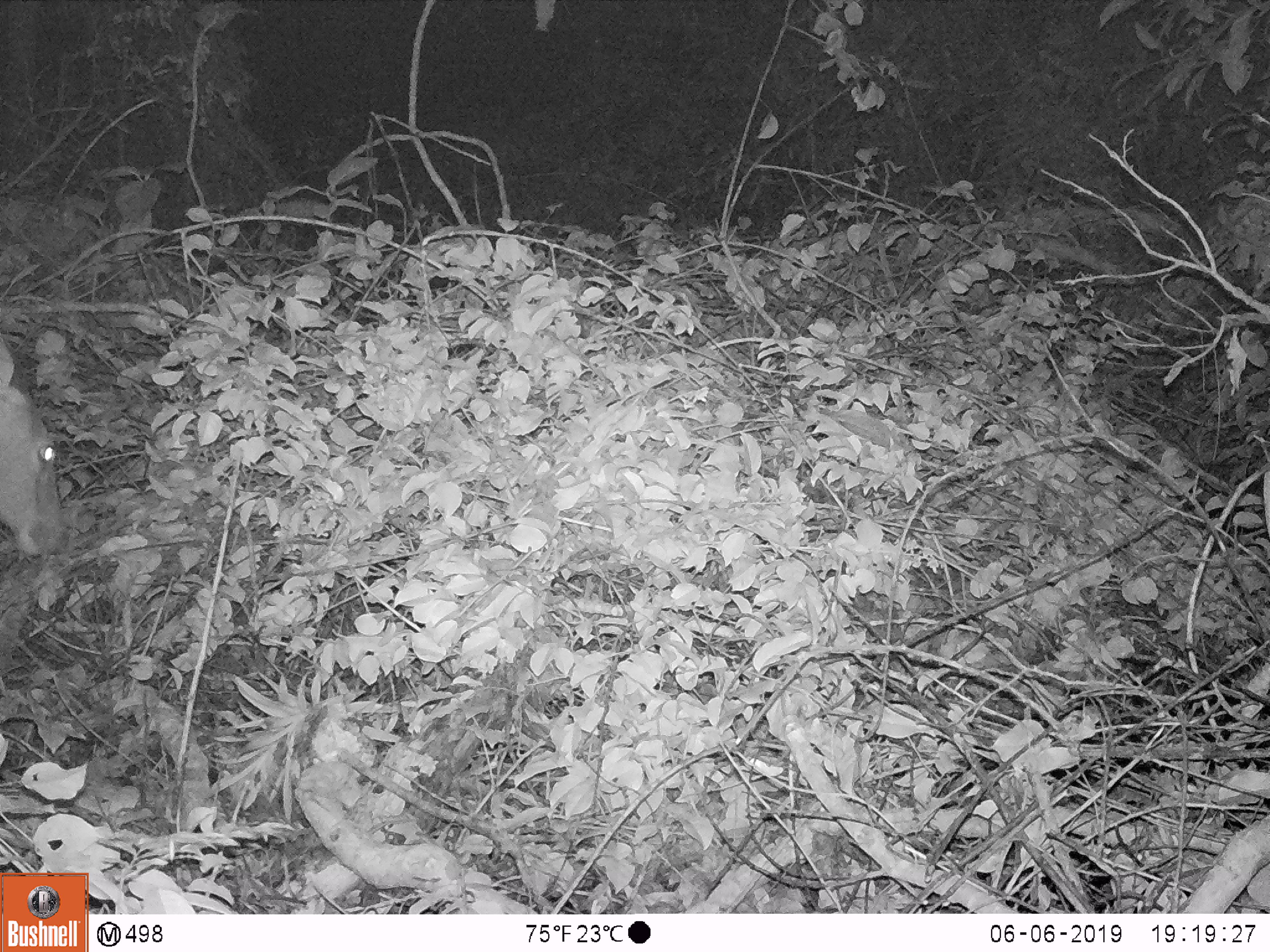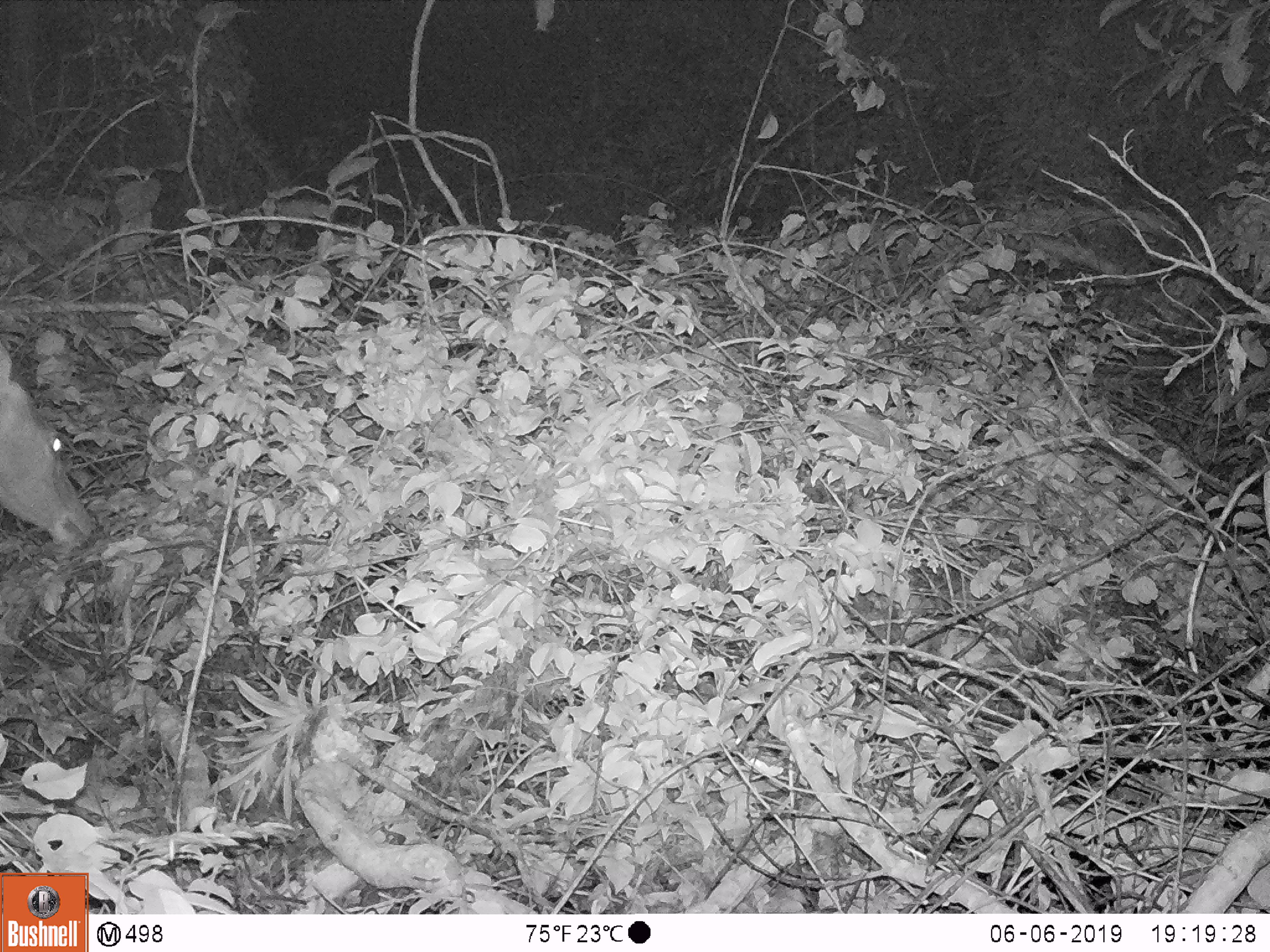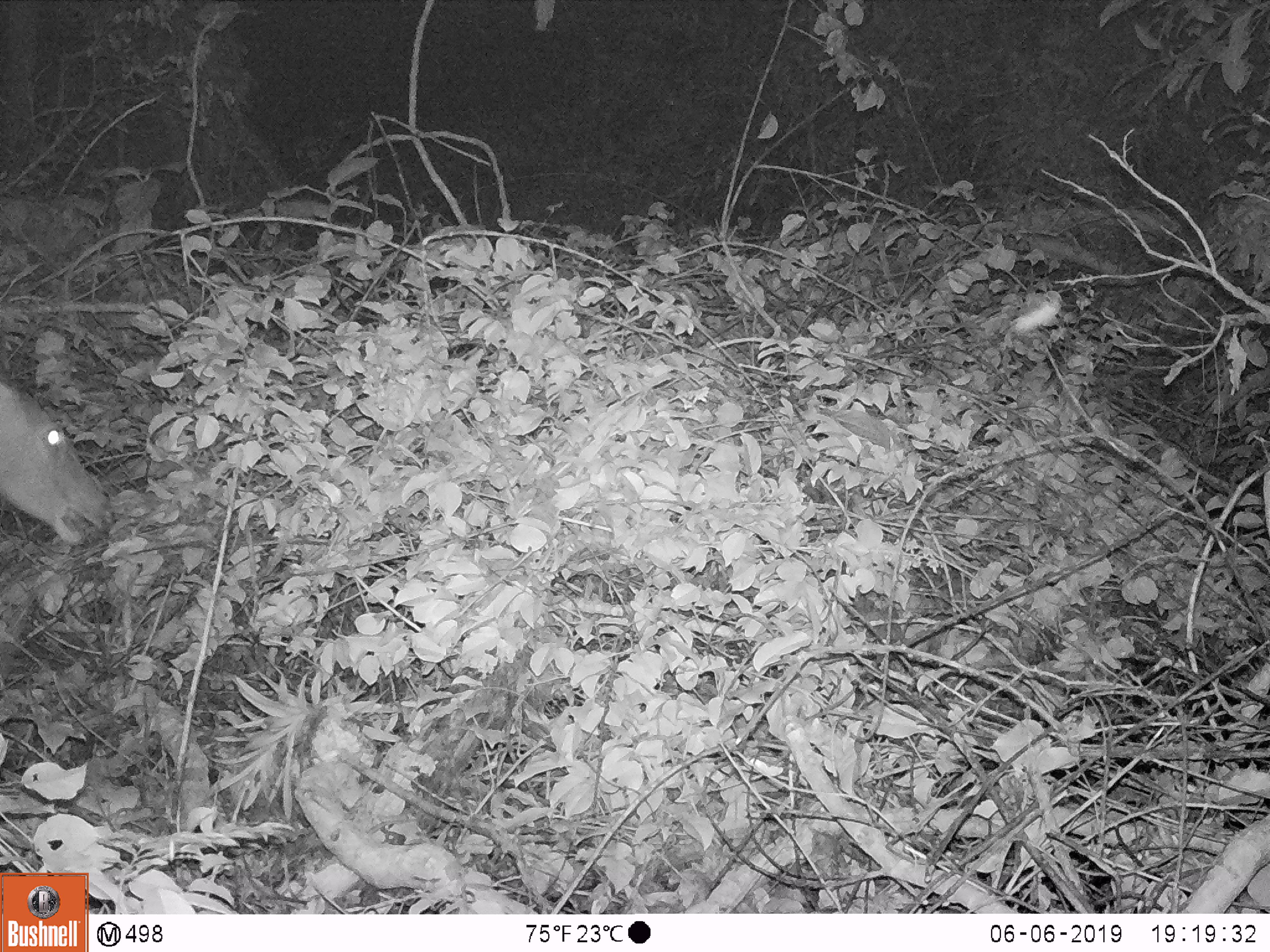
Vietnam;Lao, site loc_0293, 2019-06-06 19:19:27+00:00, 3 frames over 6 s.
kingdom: Animalia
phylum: Chordata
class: Mammalia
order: Artiodactyla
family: Cervidae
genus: Rusa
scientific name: Rusa unicolor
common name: sambar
Sambar (Rusa unicolor). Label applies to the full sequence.